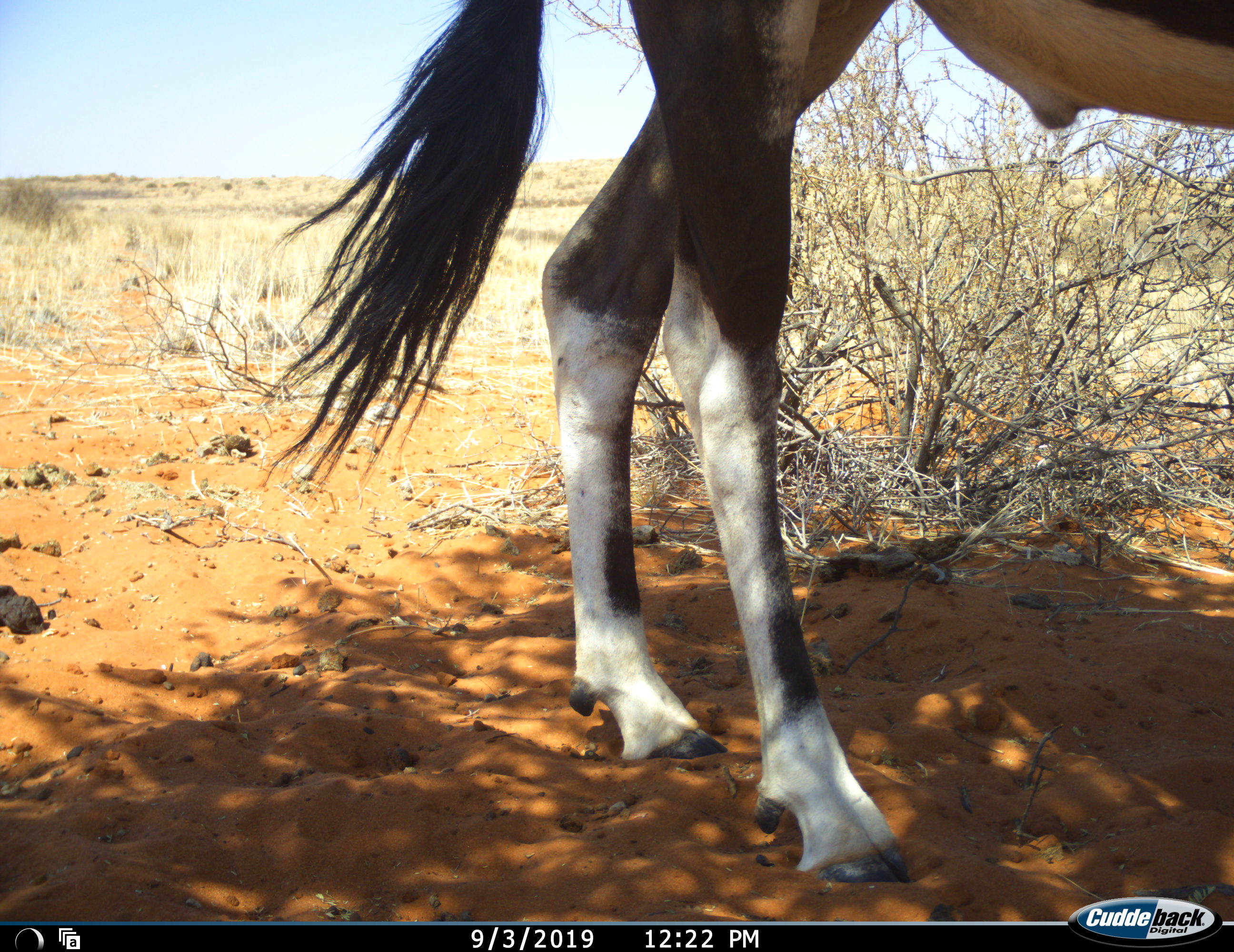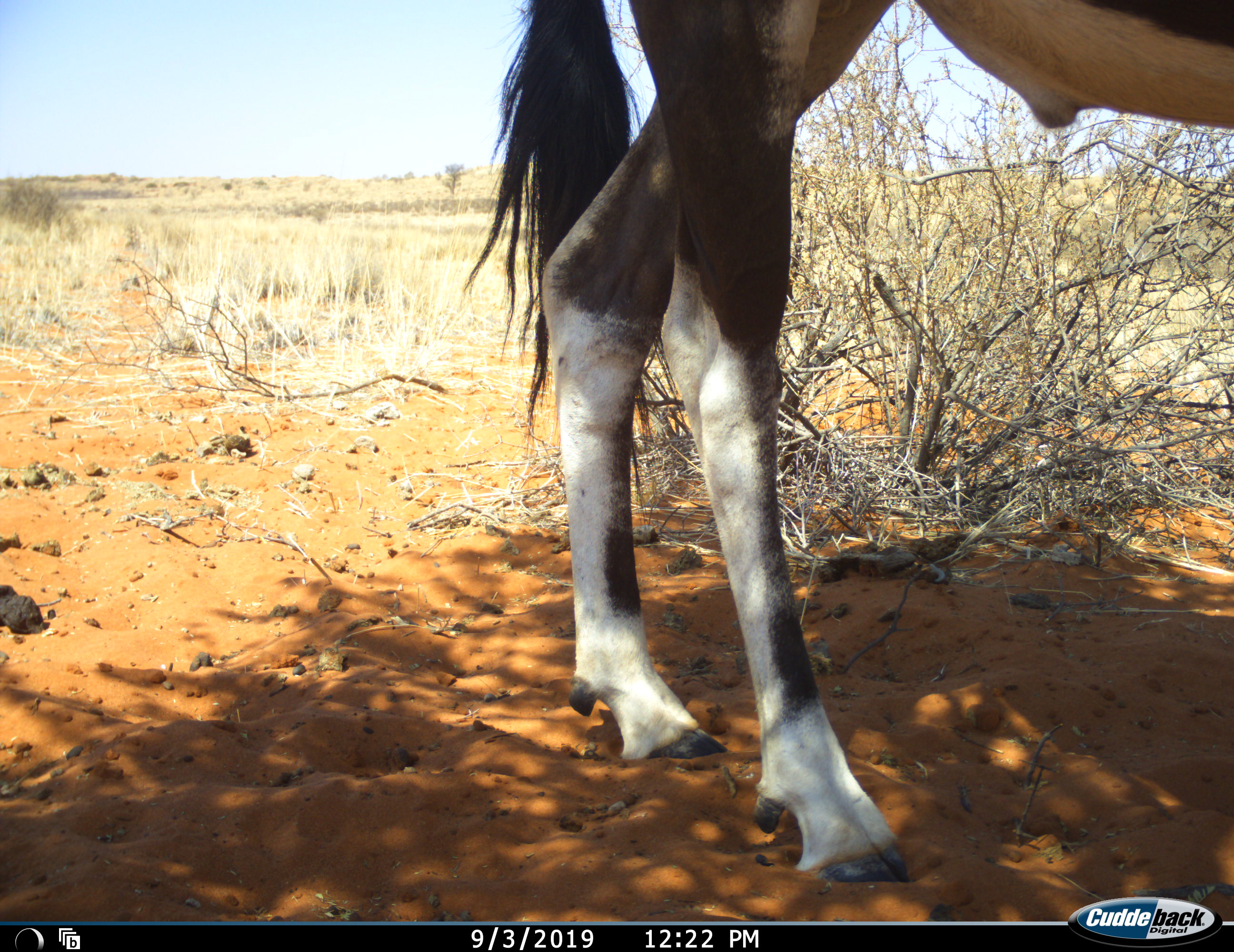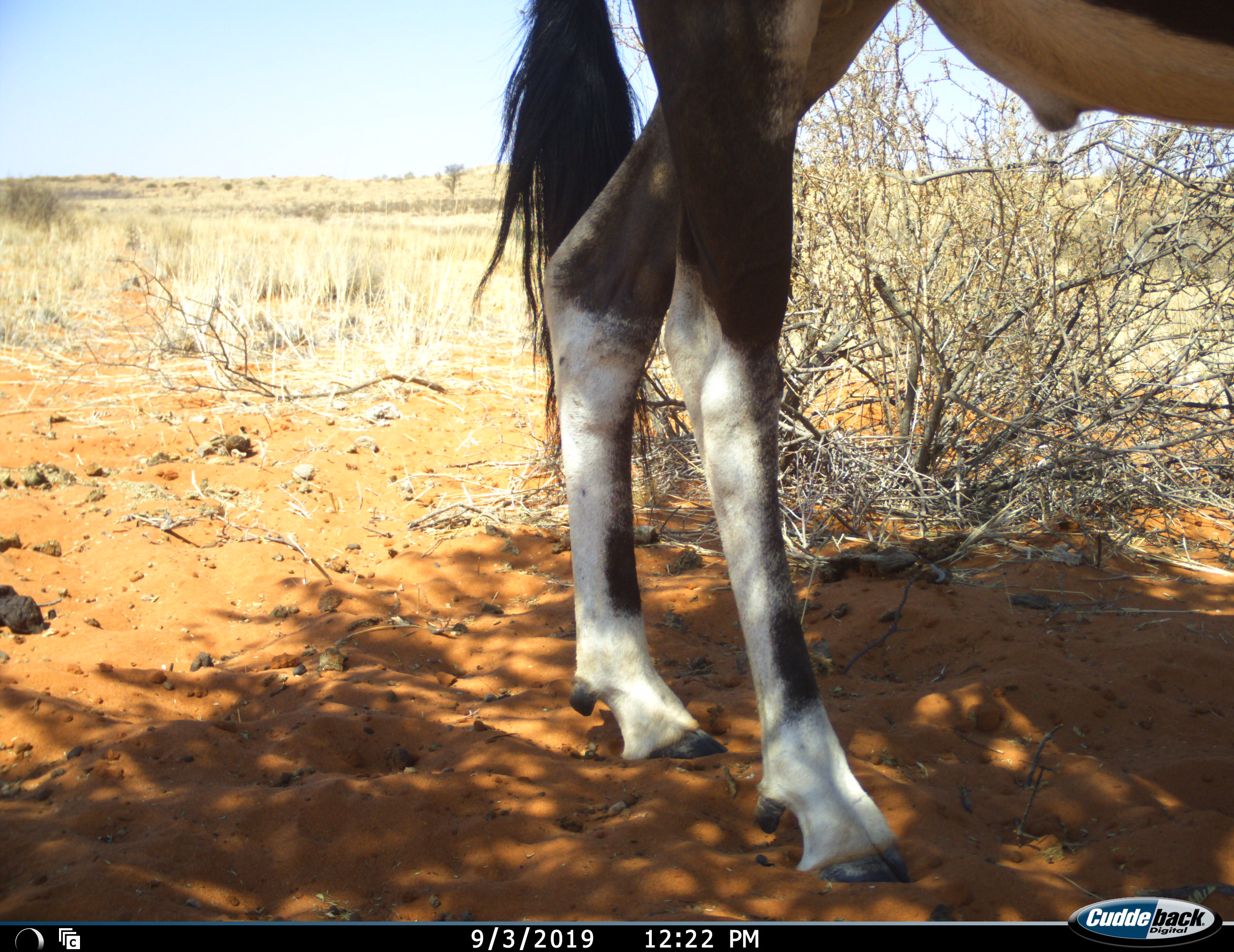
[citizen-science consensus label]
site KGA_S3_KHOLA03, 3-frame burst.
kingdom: Animalia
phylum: Chordata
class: Mammalia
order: Artiodactyla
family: Bovidae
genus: Oryx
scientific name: Oryx gazella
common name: gemsbok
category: oryx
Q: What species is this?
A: Oryx (gemsbok) (Oryx gazella).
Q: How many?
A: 1.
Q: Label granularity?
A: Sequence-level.